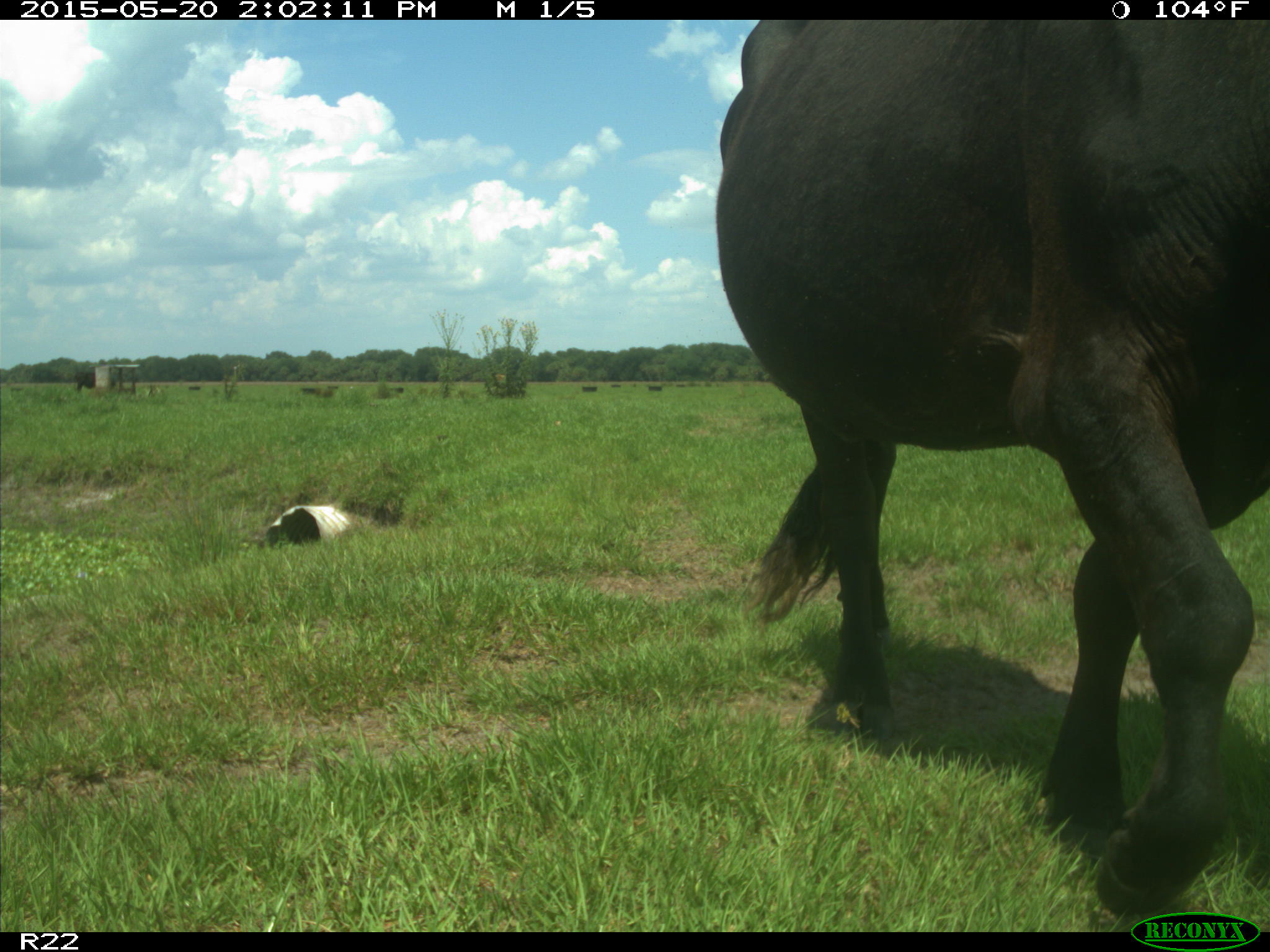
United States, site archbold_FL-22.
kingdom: Animalia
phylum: Chordata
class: Mammalia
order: Artiodactyla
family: Bovidae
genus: Bos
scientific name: Bos taurus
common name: domestic cow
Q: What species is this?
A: Bos taurus (domestic cow).